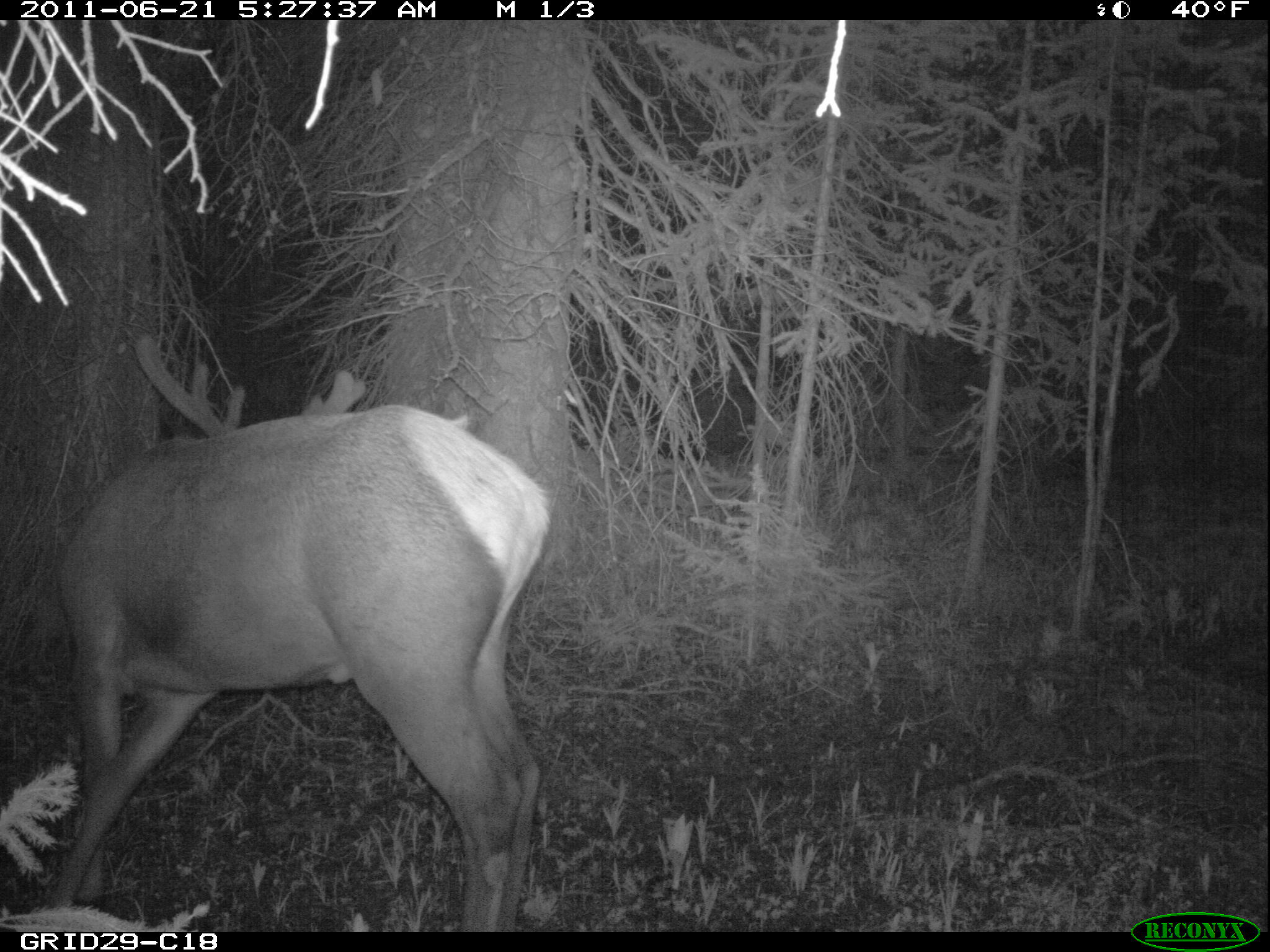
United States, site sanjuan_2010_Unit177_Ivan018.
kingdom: Animalia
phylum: Chordata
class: Mammalia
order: Artiodactyla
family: Cervidae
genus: Cervus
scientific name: Cervus elaphus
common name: red deer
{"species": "Cervus elaphus (red deer)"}